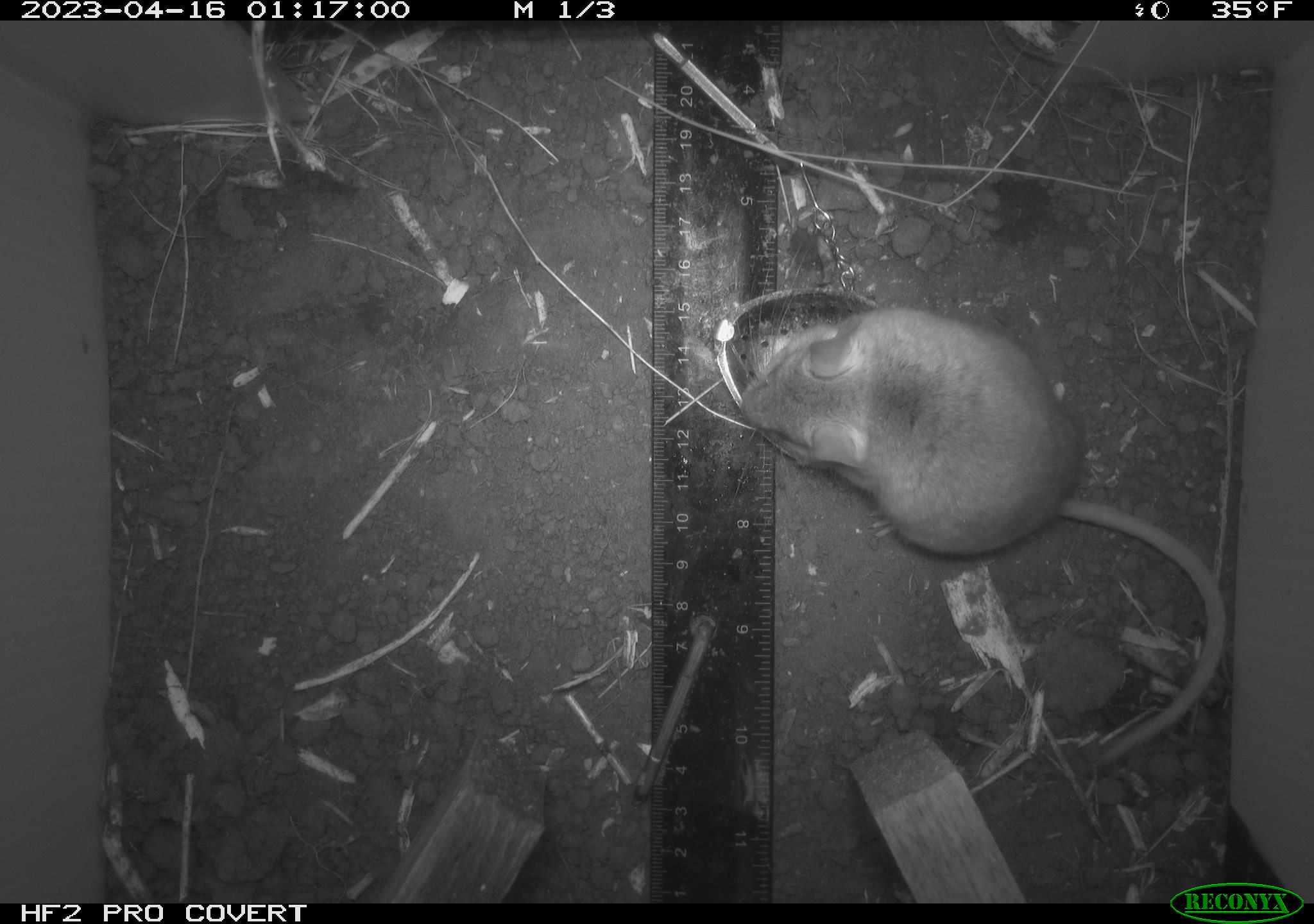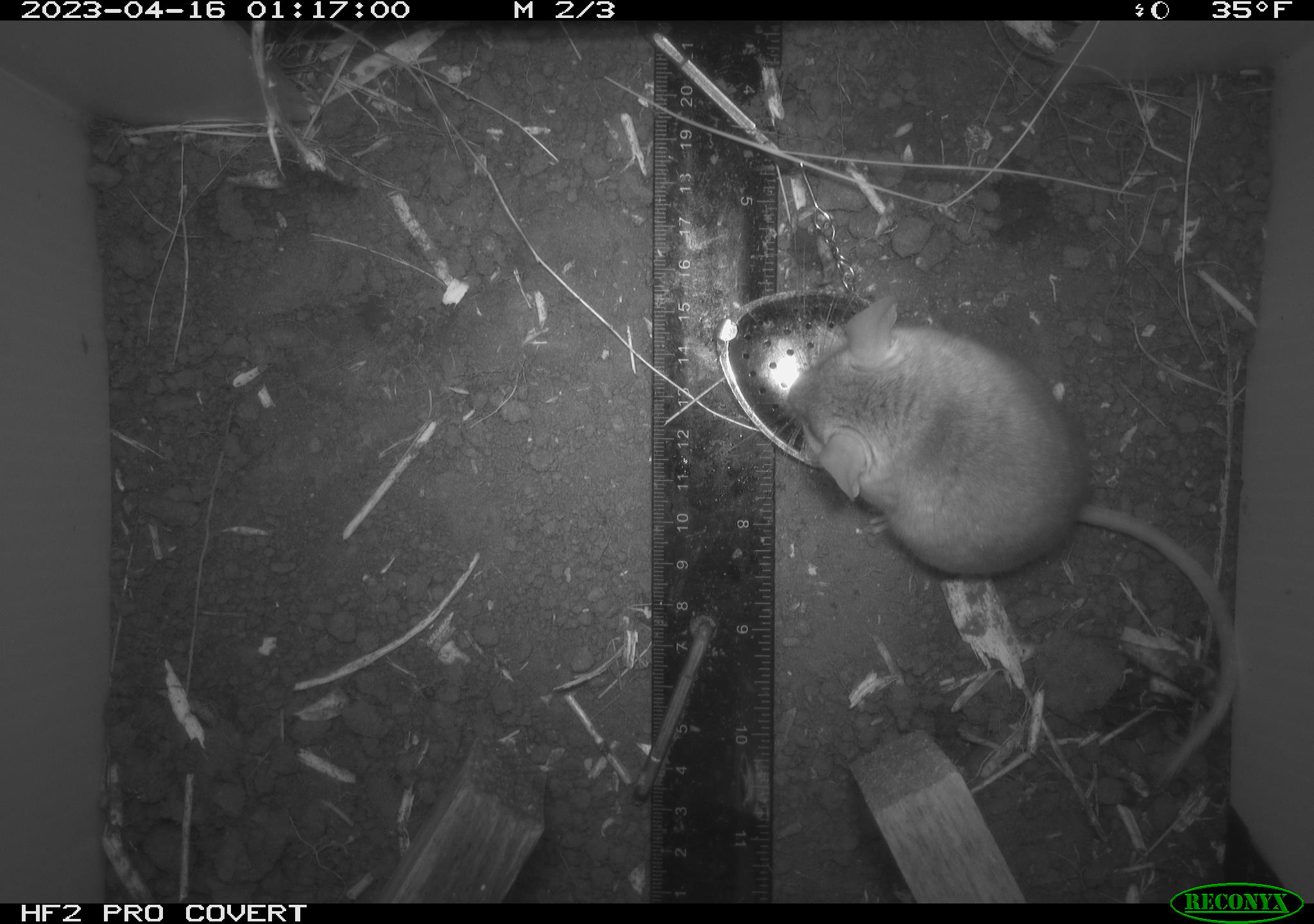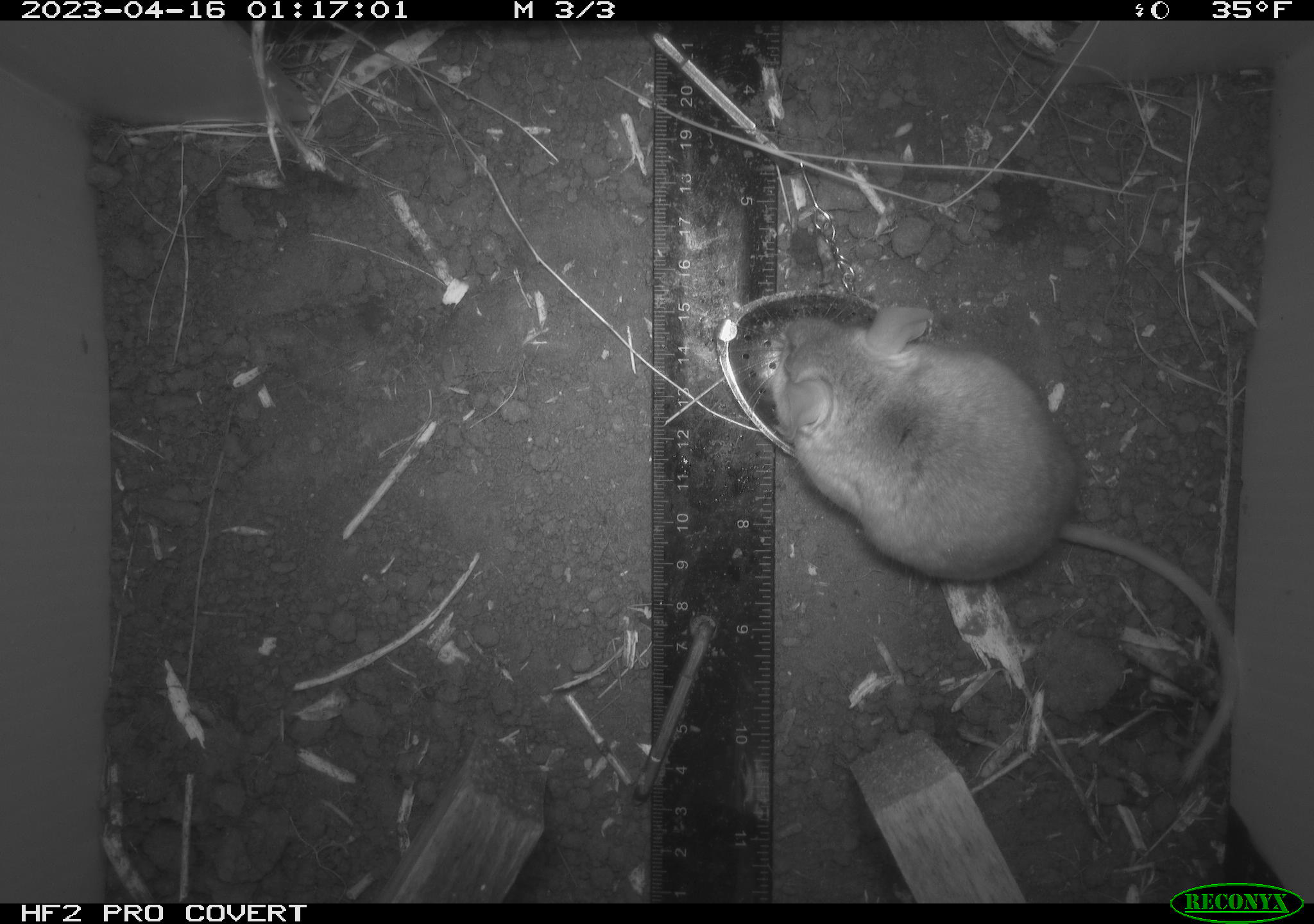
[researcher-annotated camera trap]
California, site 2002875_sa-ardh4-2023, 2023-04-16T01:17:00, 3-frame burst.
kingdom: Animalia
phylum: Chordata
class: Mammalia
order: Rodentia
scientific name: Rodentia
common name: mouse species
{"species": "mouse species (Rodentia)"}